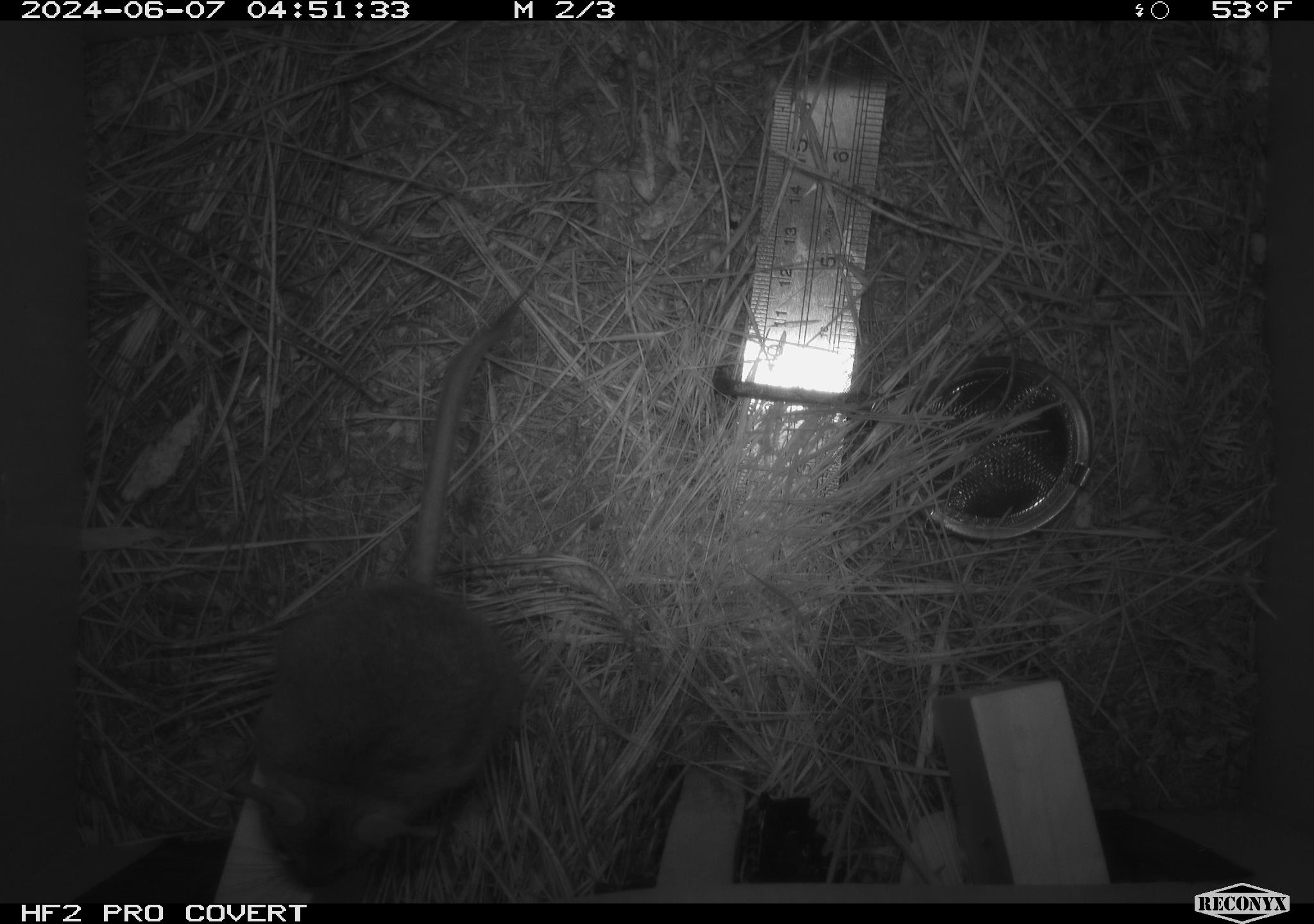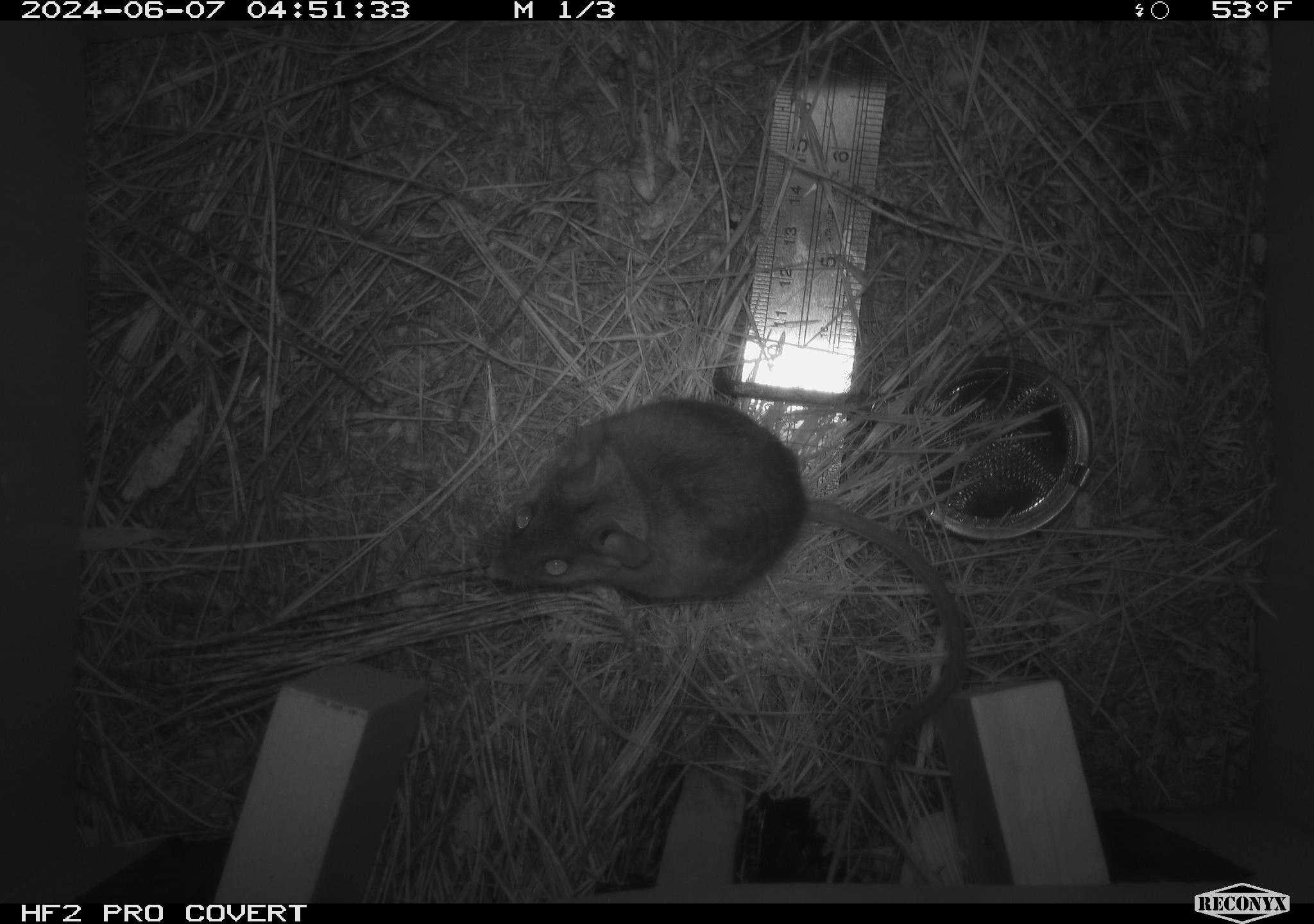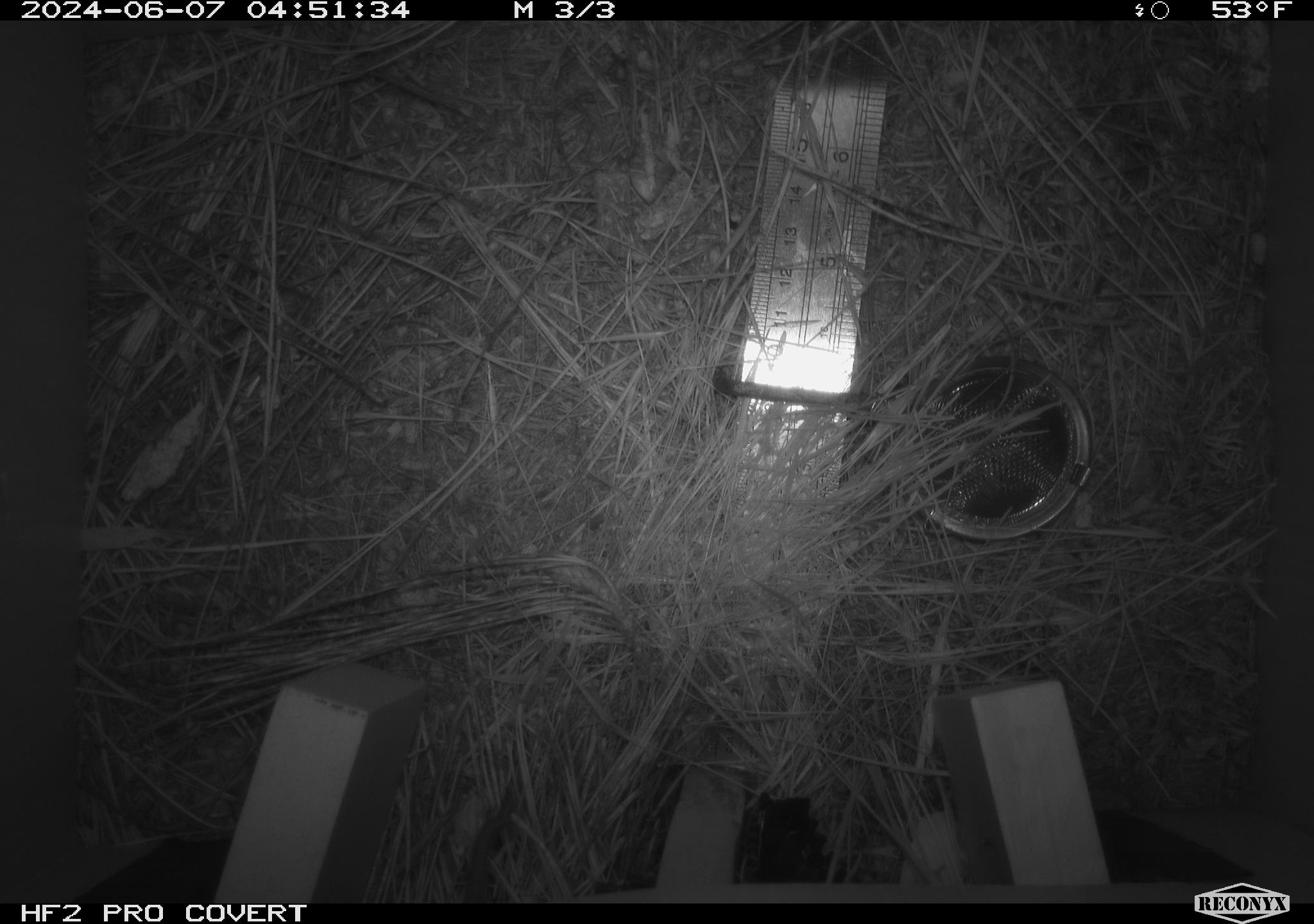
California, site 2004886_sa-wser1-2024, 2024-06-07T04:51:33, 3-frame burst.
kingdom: Animalia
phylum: Chordata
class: Mammalia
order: Rodentia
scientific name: Rodentia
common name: mouse species